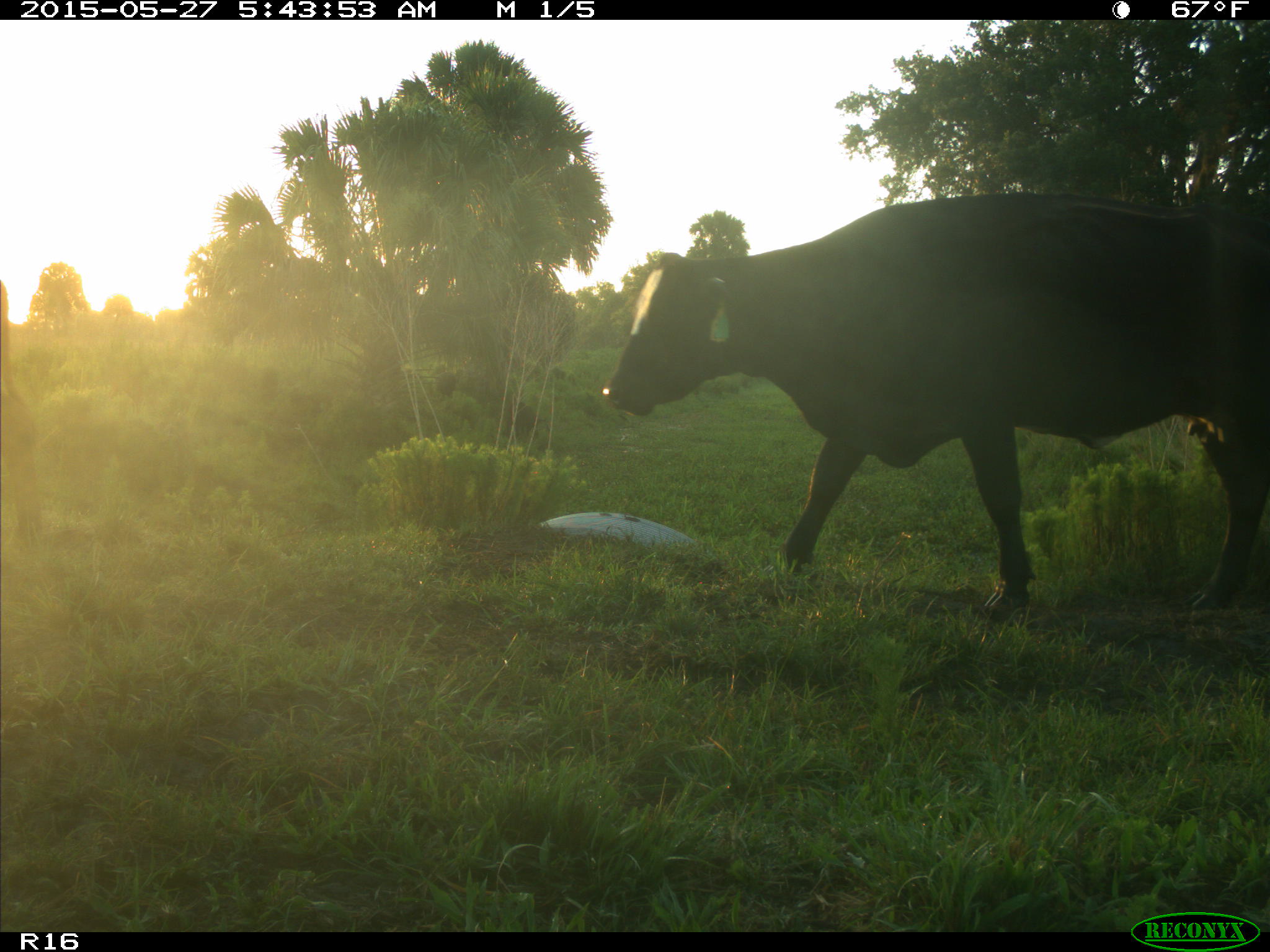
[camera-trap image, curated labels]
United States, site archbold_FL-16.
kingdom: Animalia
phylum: Chordata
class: Mammalia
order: Artiodactyla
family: Bovidae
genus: Bos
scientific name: Bos taurus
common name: domestic cow